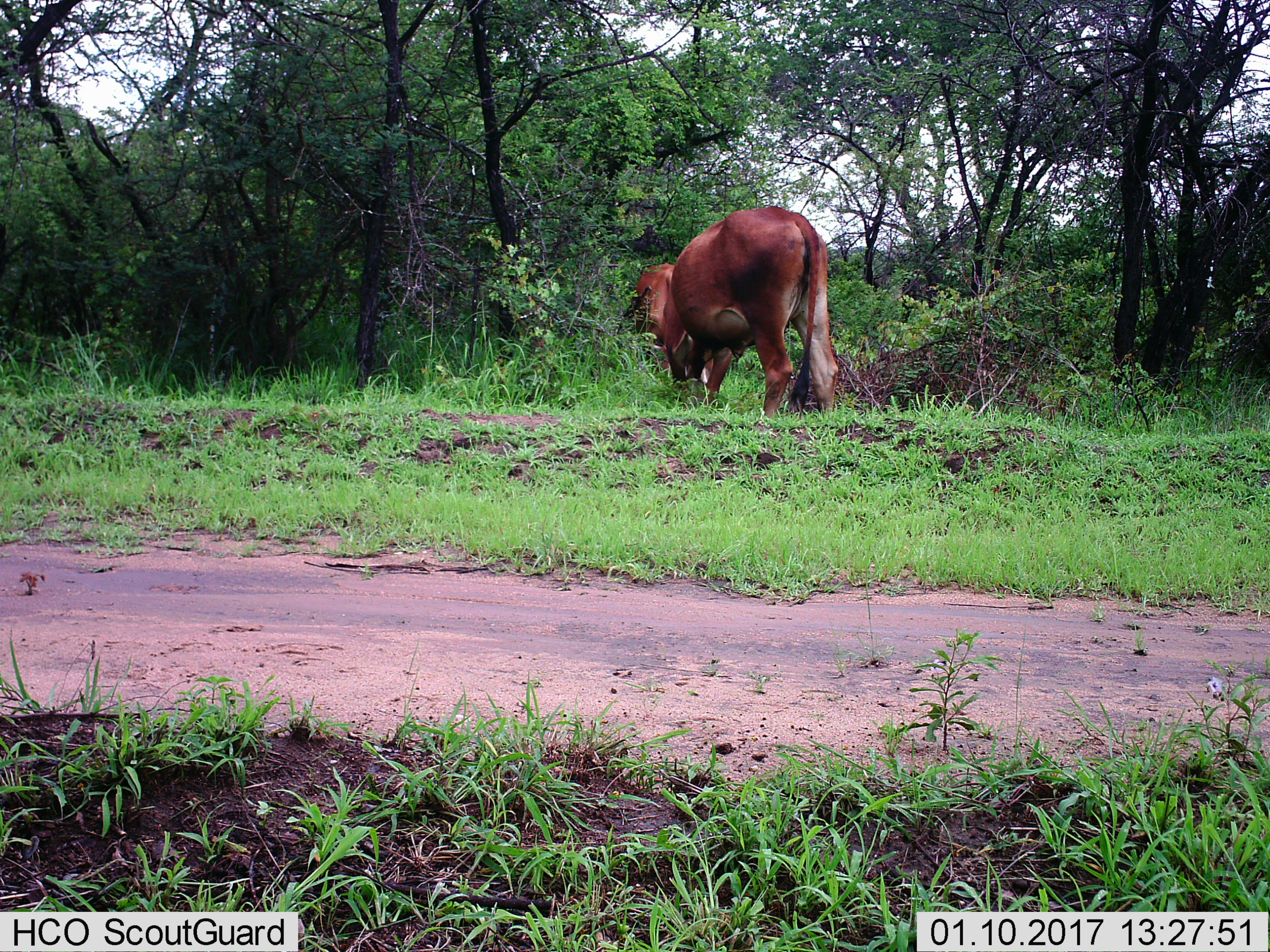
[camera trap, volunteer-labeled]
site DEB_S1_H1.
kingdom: Animalia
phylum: Chordata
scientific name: Vertebrata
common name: domestic animal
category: domesticanimal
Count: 2.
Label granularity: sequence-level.